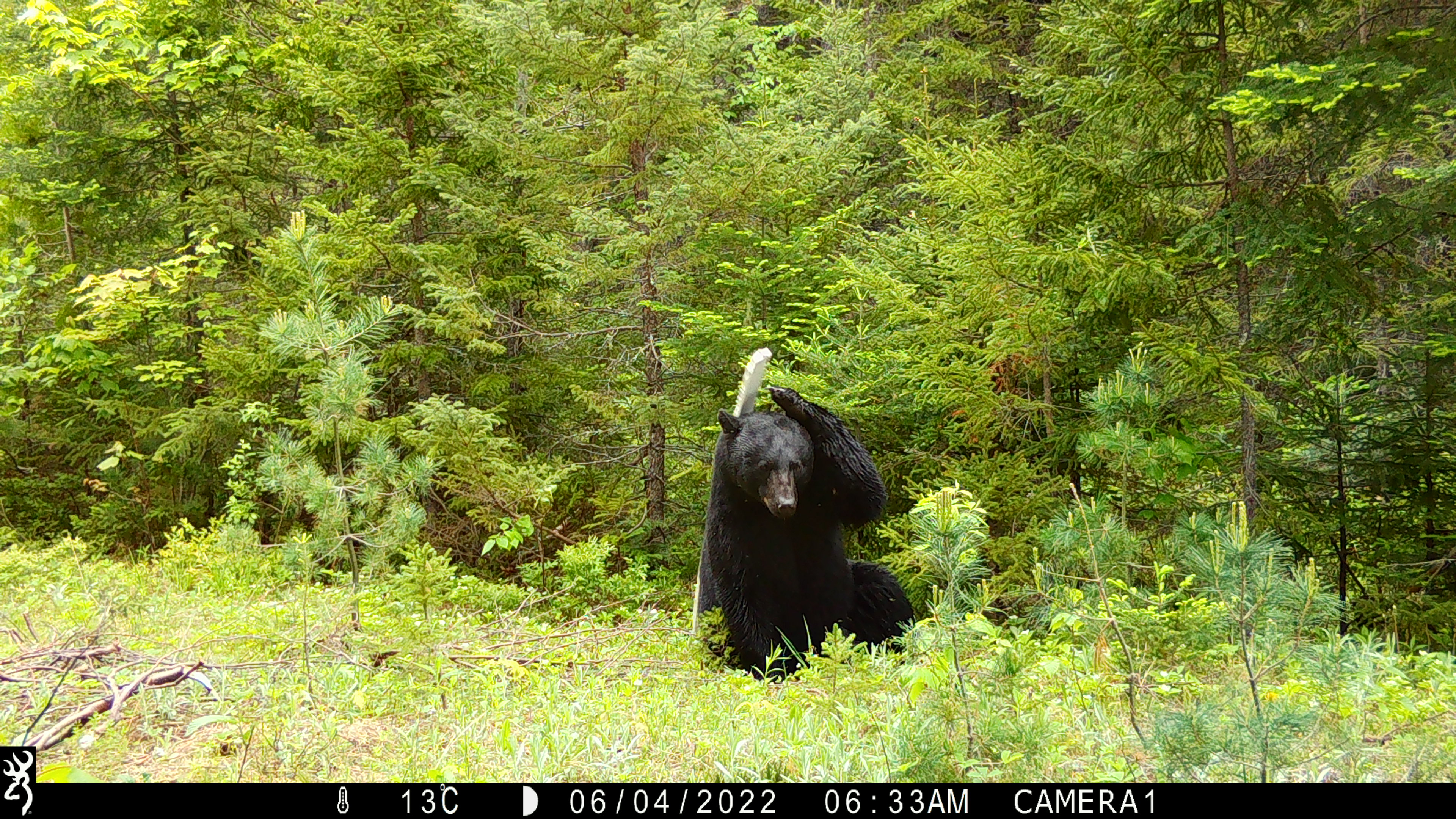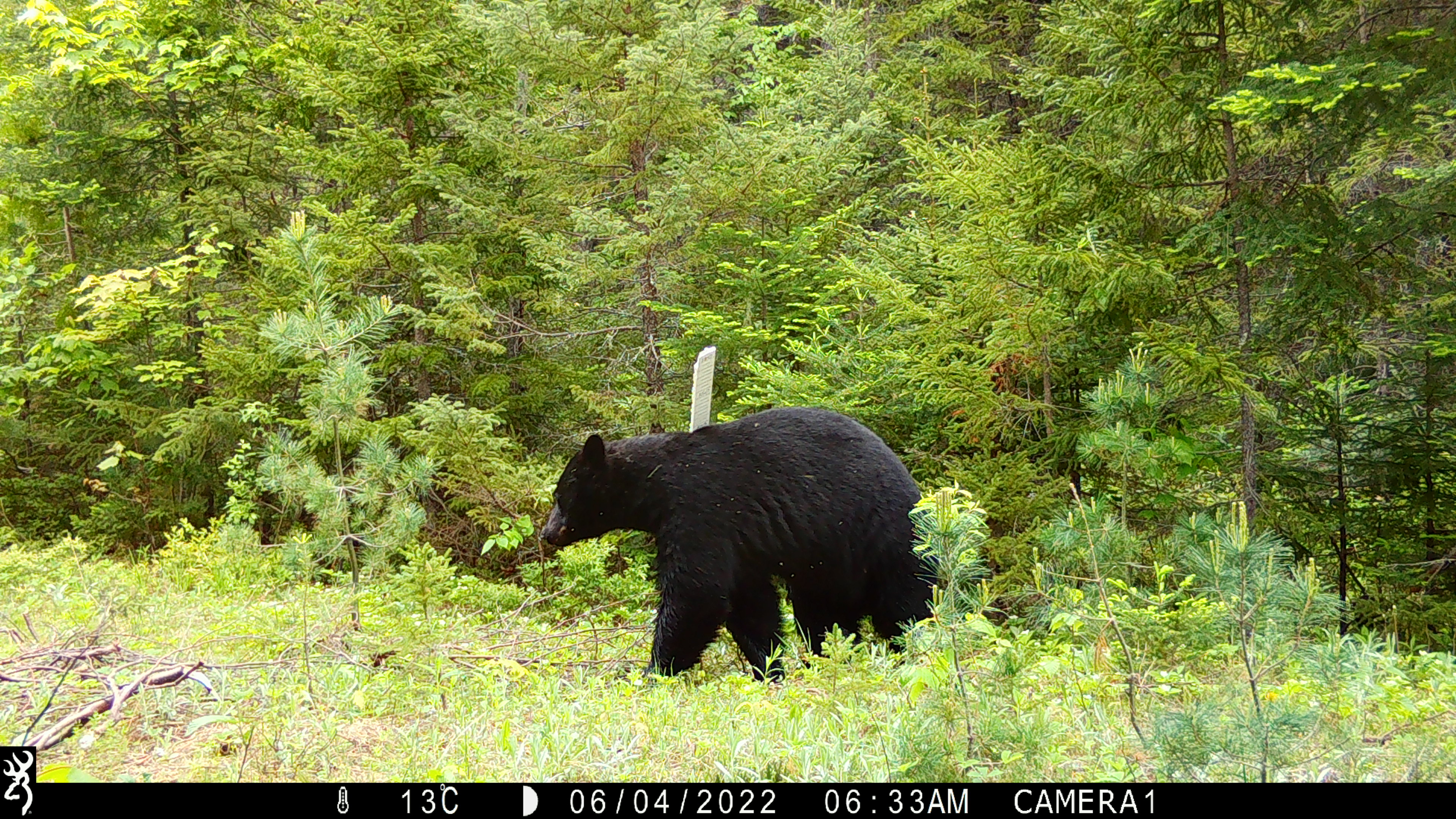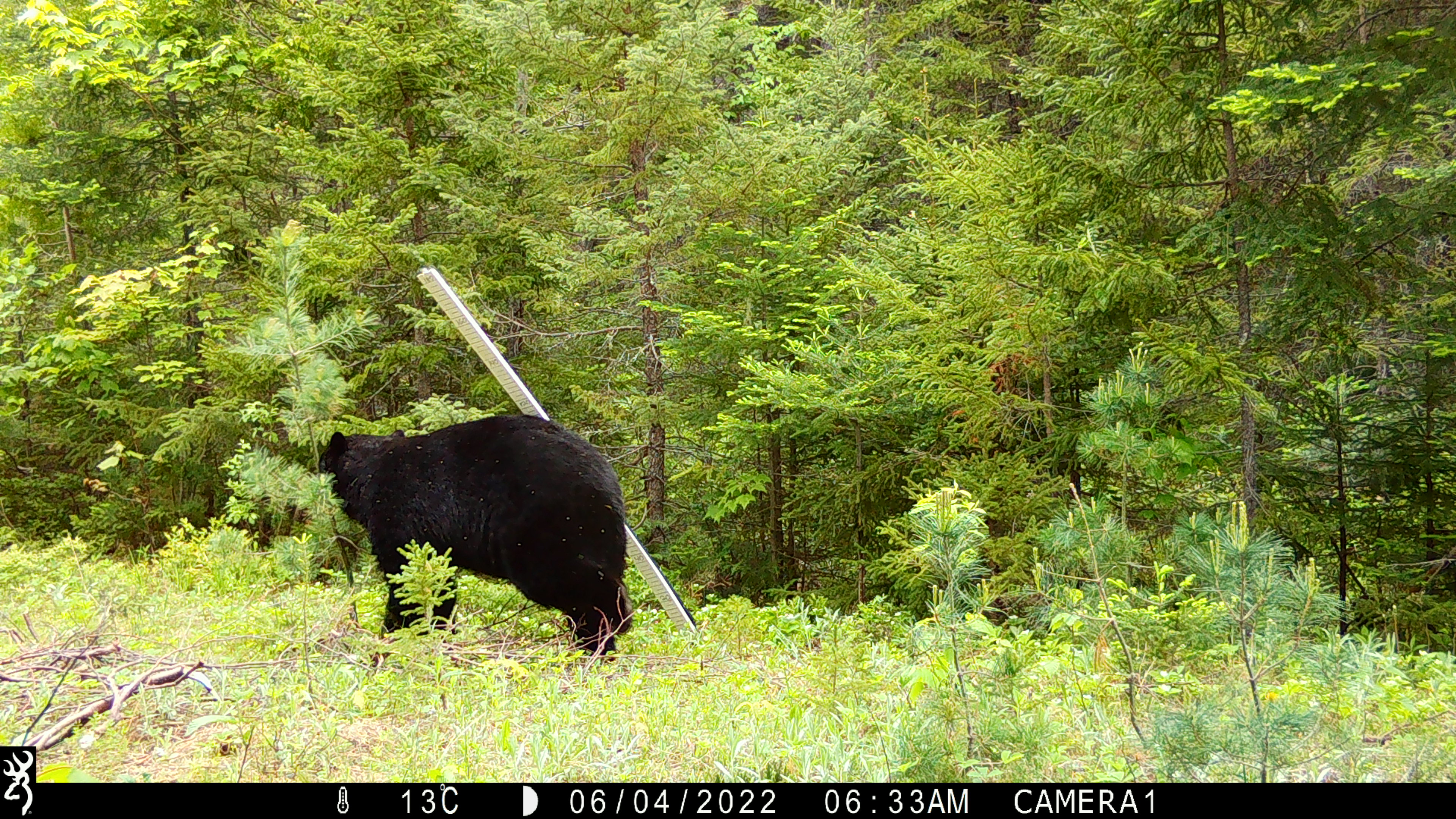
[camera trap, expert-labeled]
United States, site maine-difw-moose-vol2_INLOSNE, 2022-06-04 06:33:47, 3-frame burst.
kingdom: Animalia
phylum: Chordata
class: Mammalia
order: Carnivora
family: Ursidae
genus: Ursus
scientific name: Ursus americanus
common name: black bear